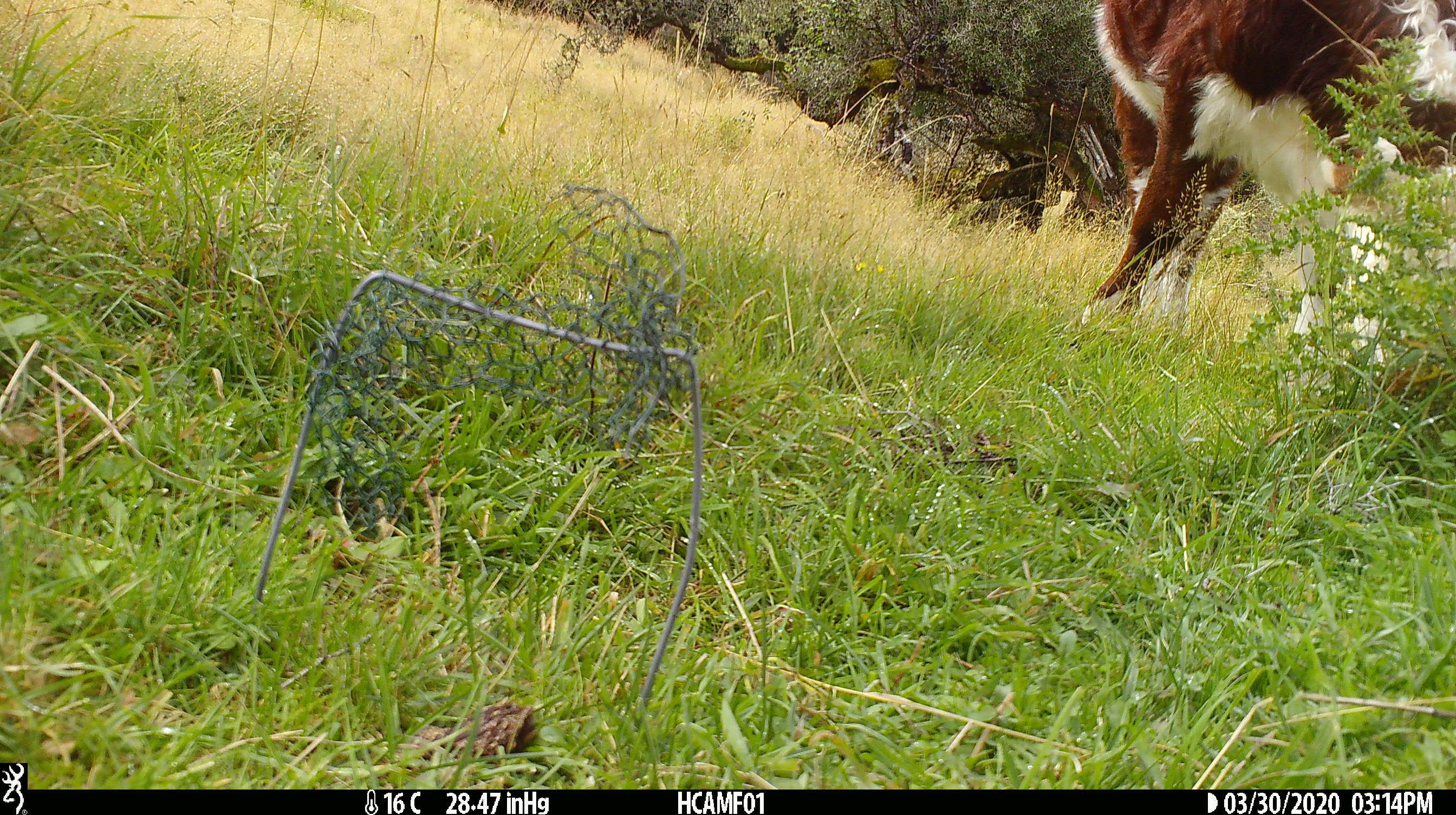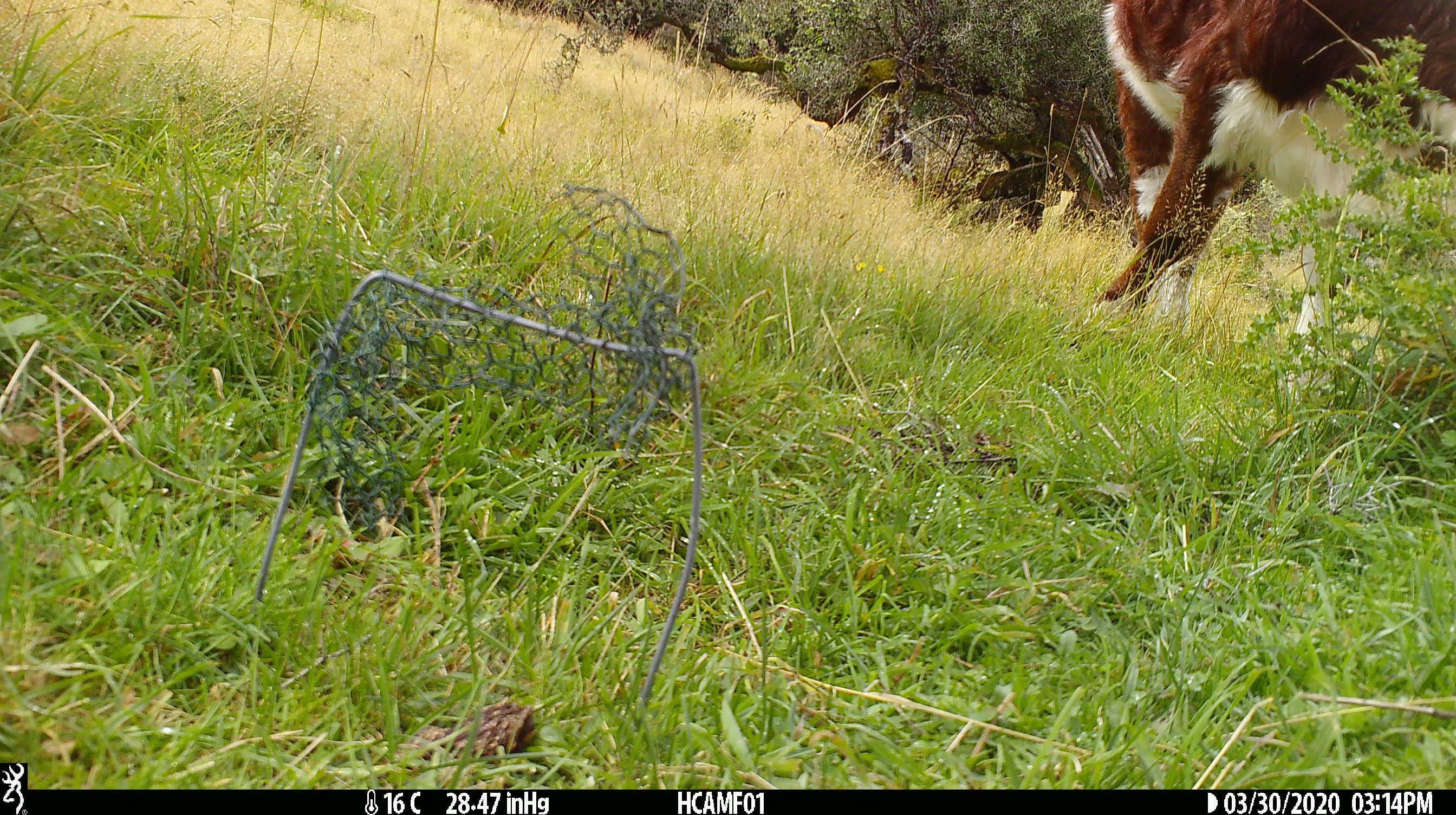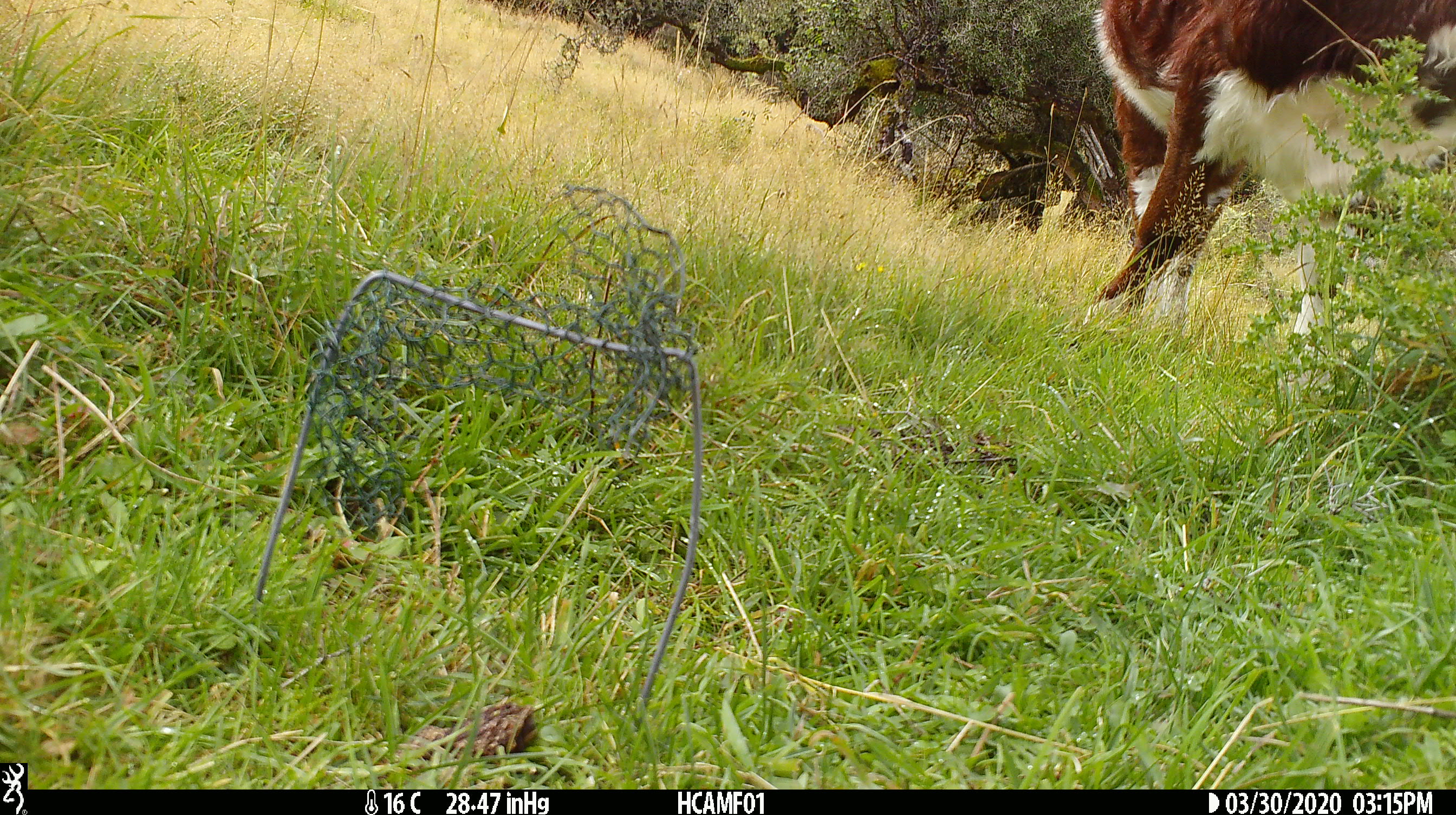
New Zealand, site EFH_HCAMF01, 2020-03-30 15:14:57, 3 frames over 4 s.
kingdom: Animalia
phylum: Chordata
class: Mammalia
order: Artiodactyla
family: Bovidae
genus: Bos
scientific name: Bos taurus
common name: domestic cow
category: cow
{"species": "cow (domestic cow) (Bos taurus)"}